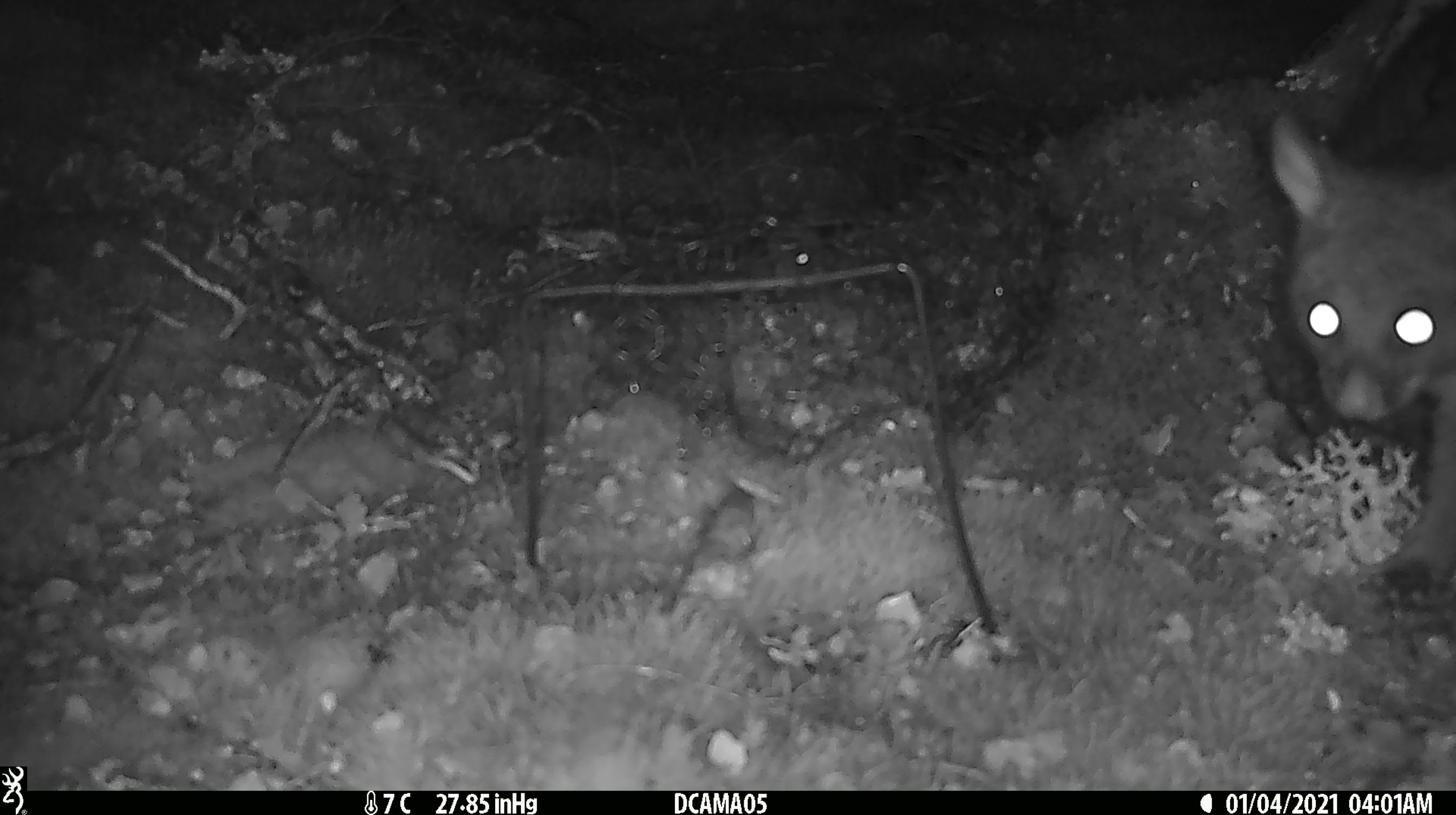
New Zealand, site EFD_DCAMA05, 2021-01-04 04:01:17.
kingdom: Animalia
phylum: Chordata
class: Mammalia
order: Diprotodontia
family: Phalangeridae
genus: Trichosurus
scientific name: Trichosurus vulpecula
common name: common brushtail possum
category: possum